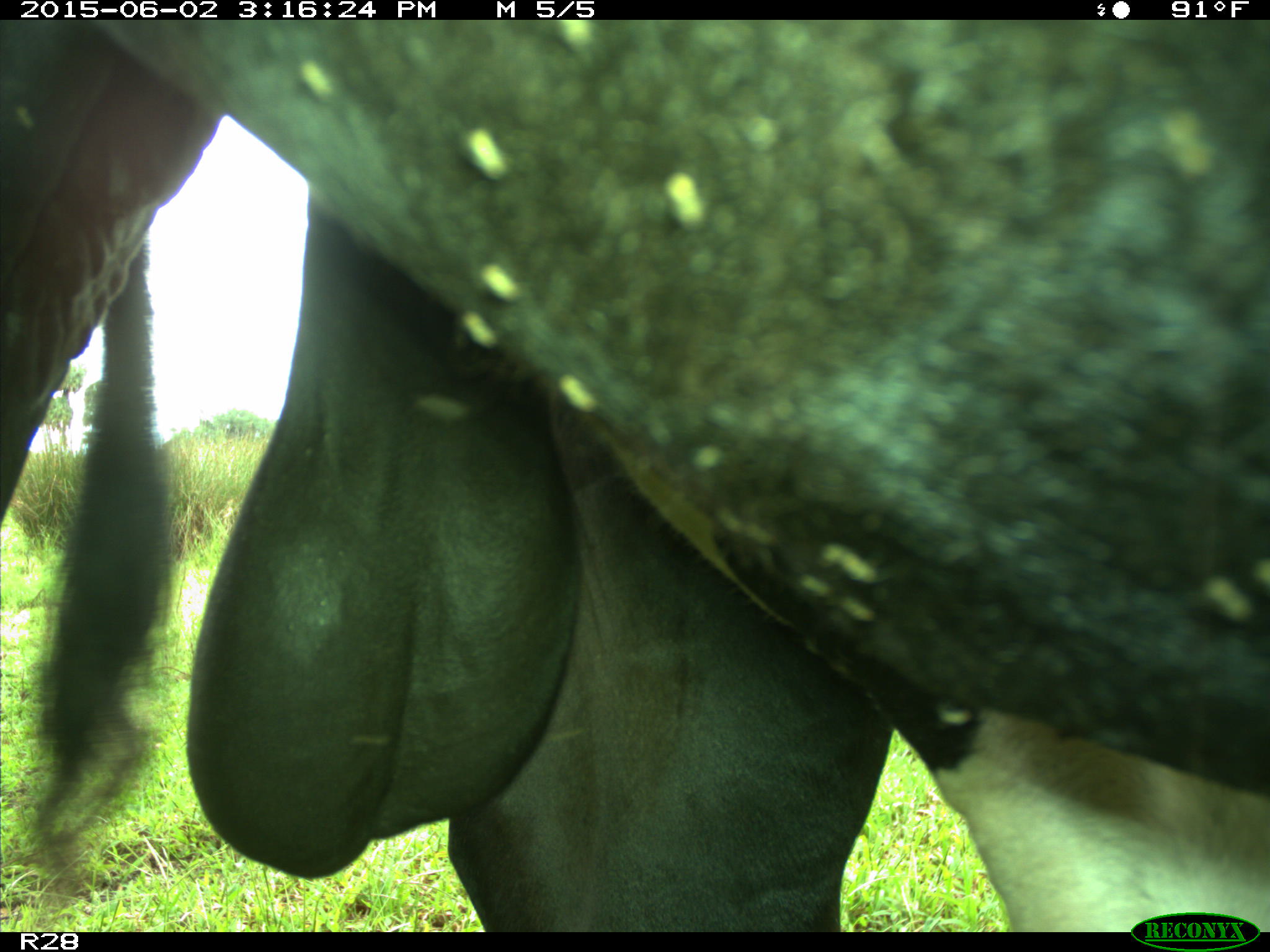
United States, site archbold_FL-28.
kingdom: Animalia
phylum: Chordata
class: Mammalia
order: Artiodactyla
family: Bovidae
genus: Bos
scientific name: Bos taurus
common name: domestic cow